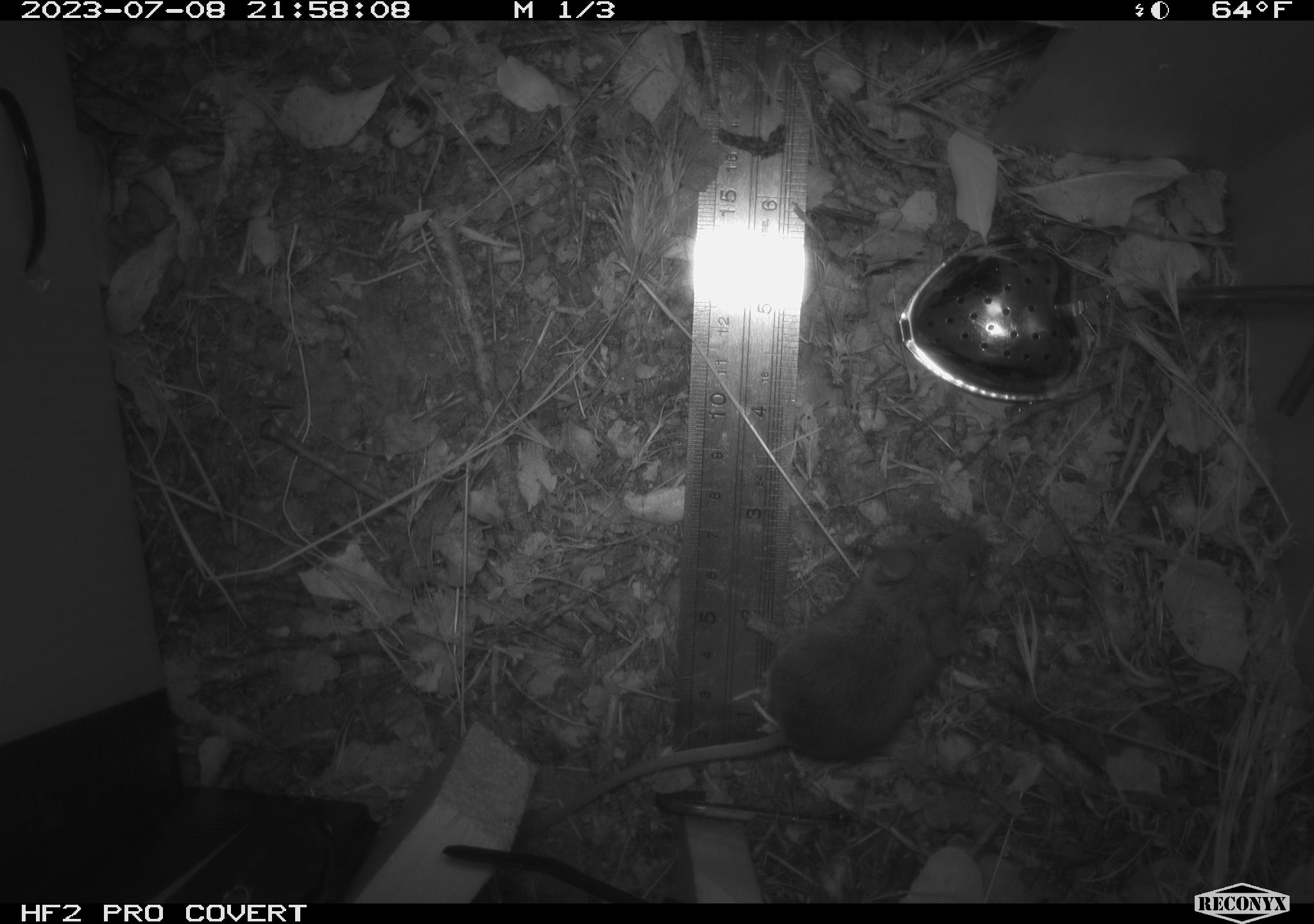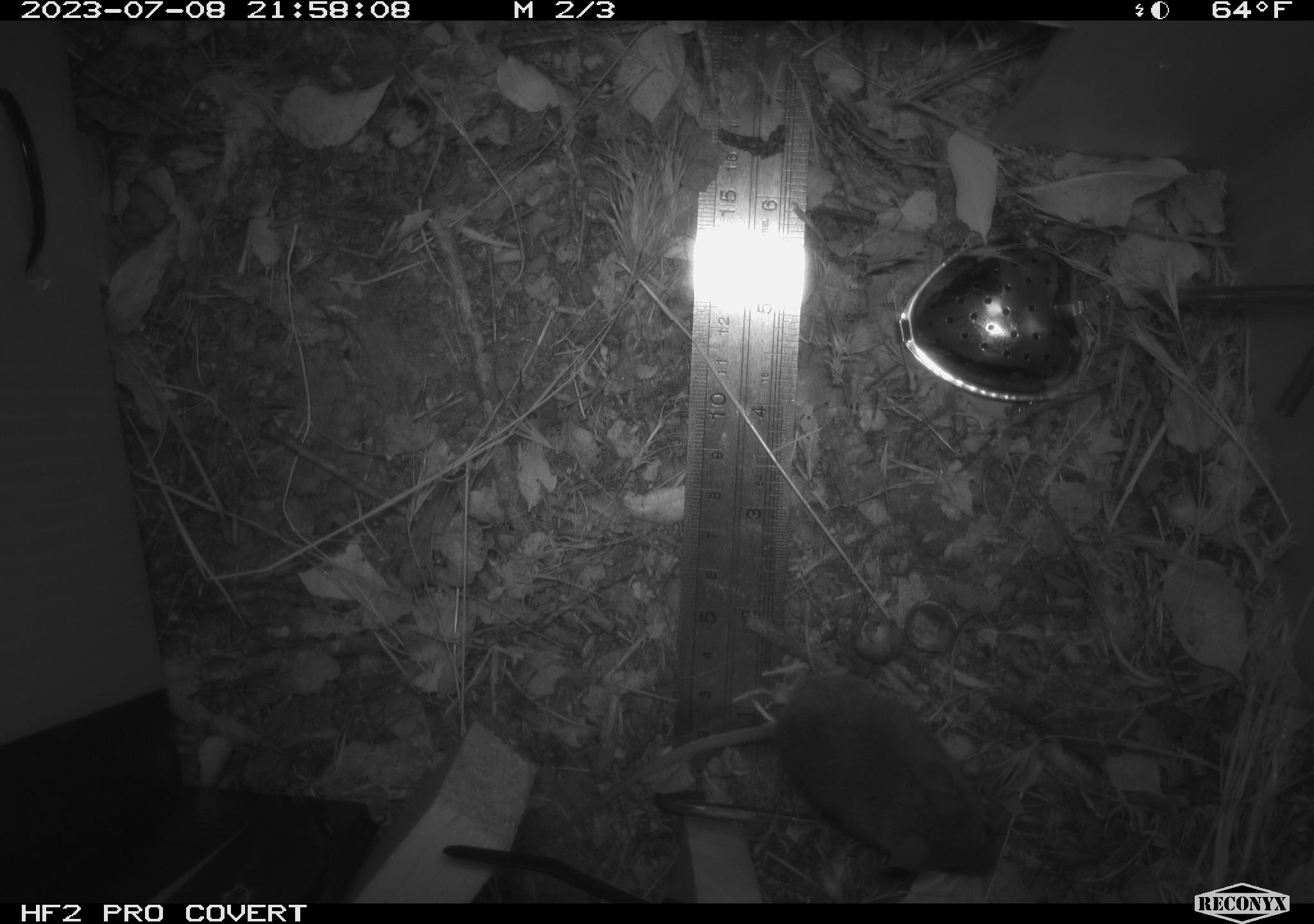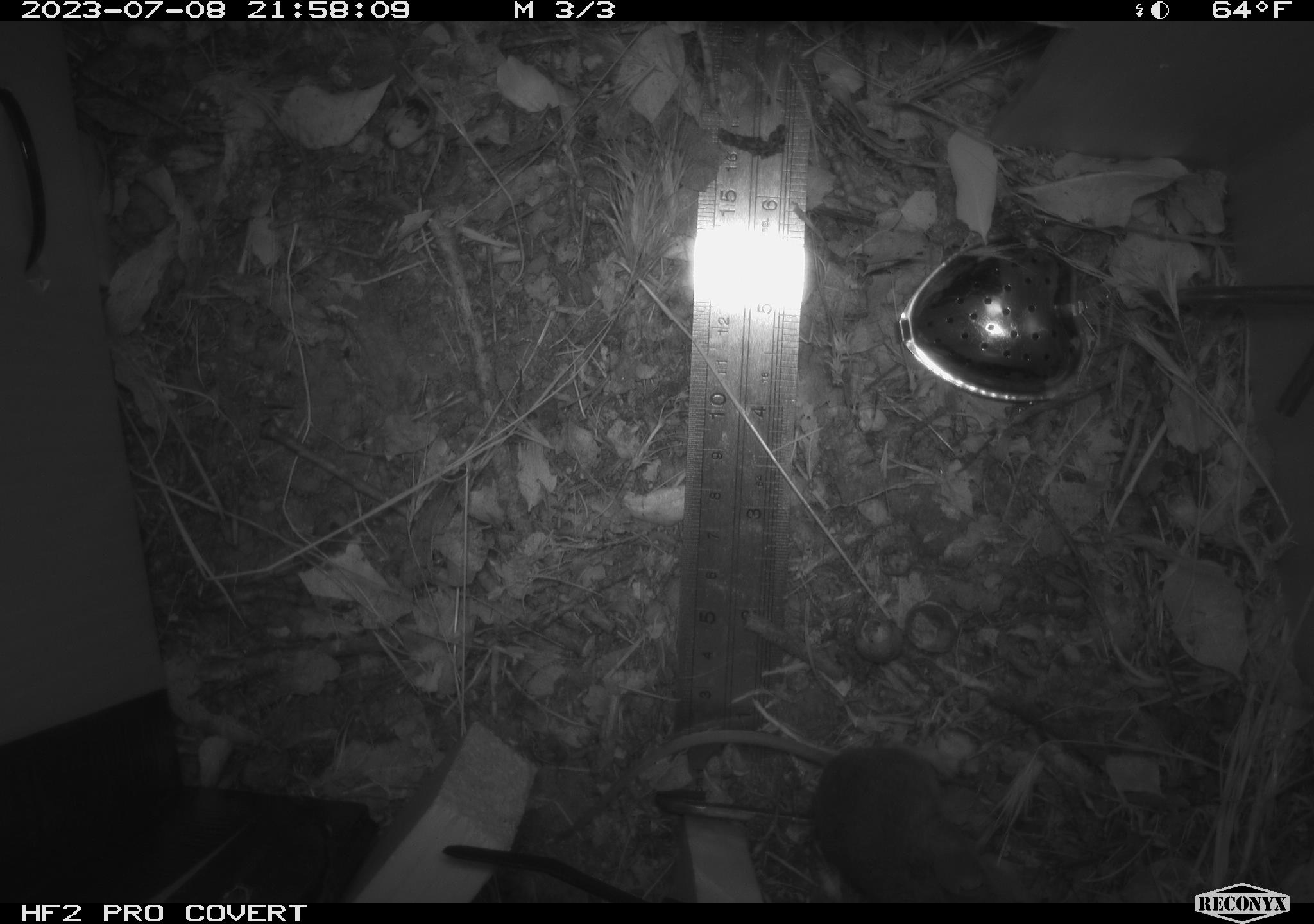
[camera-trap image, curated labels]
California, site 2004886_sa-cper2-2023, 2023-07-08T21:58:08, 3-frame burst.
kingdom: Animalia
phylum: Chordata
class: Mammalia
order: Rodentia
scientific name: Rodentia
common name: mouse species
Mouse species (Rodentia).